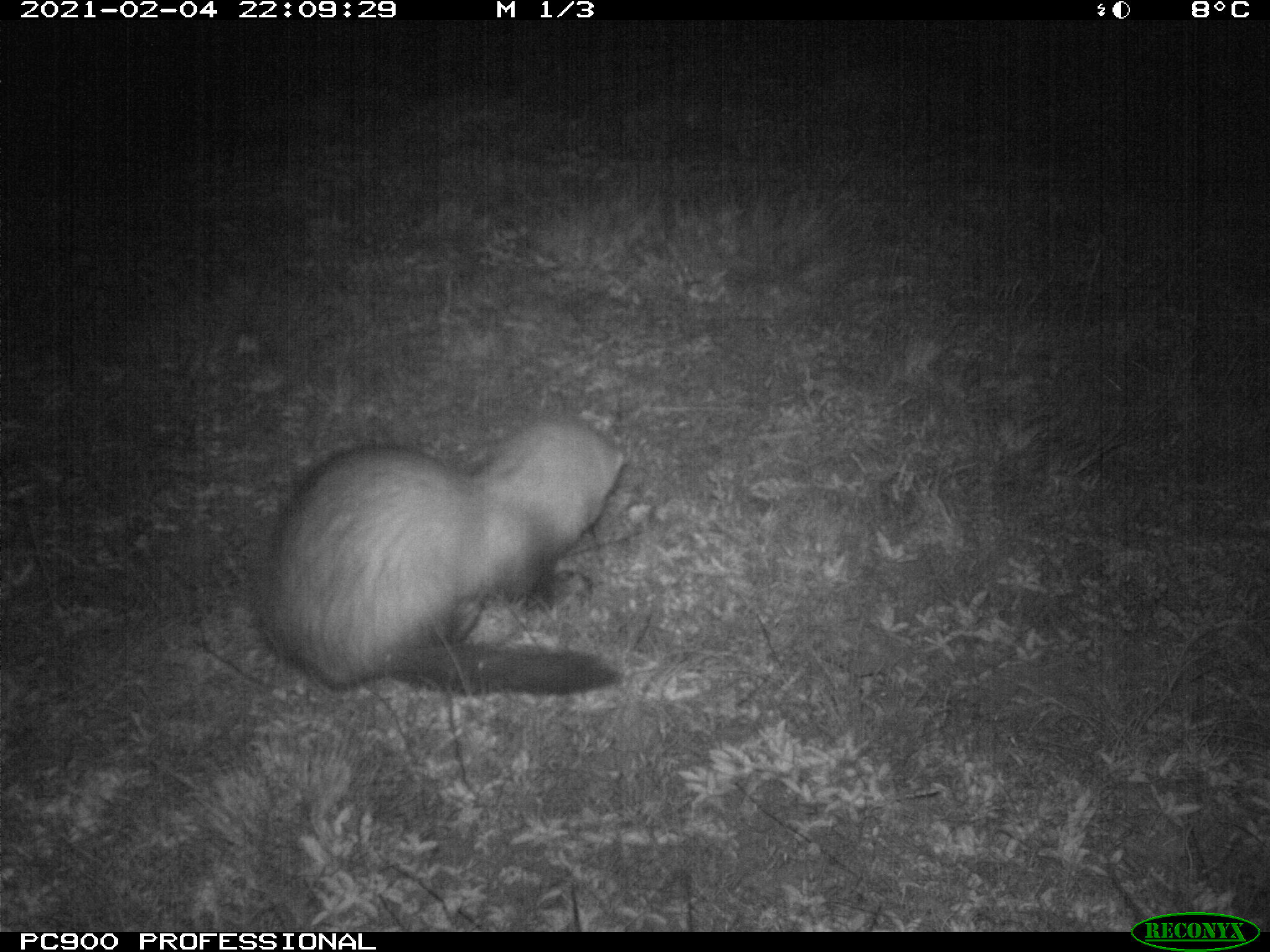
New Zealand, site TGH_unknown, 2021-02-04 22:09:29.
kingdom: Animalia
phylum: Chordata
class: Mammalia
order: Carnivora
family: Mustelidae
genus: Mustela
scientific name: Mustela furo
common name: ferret